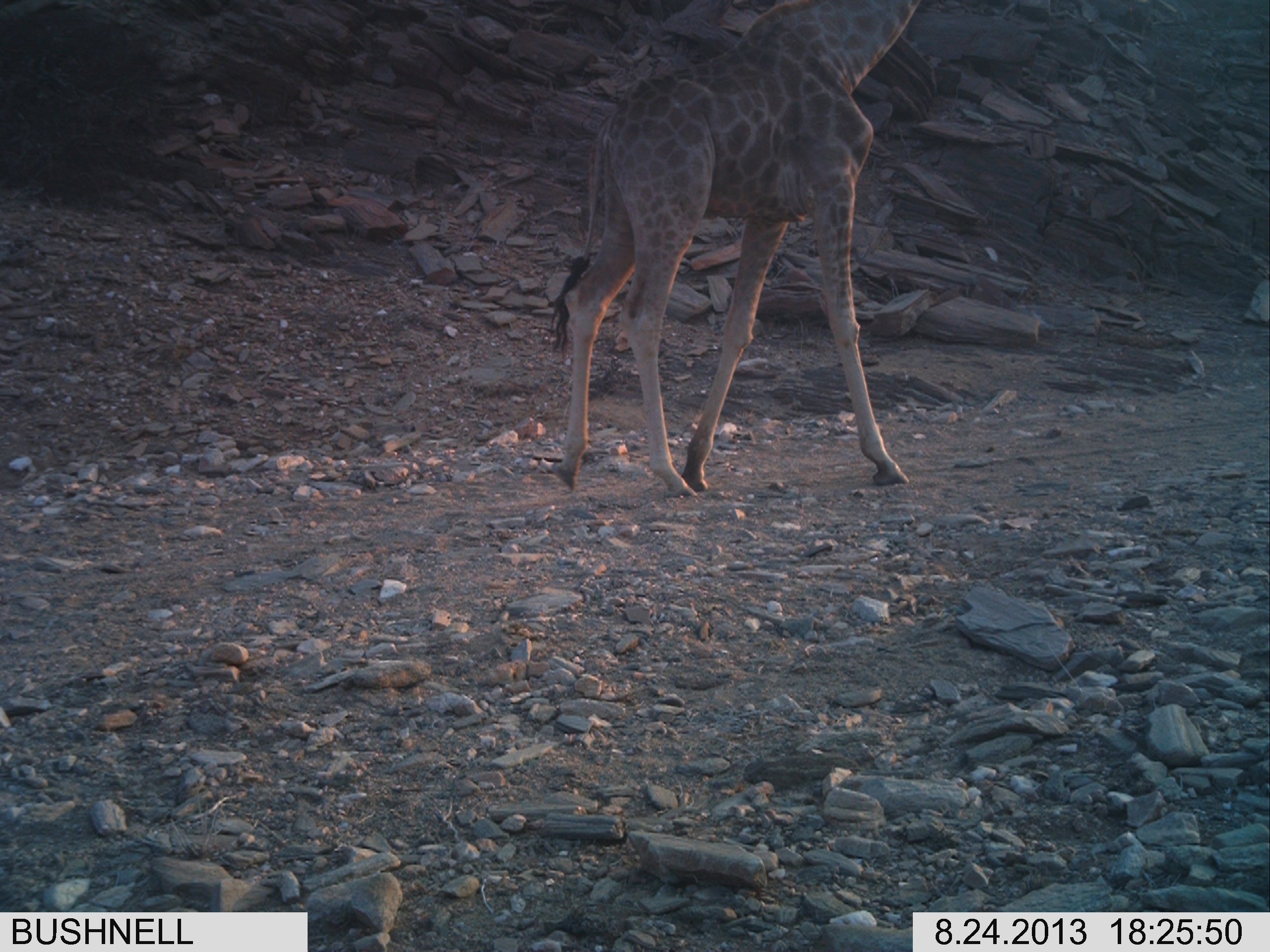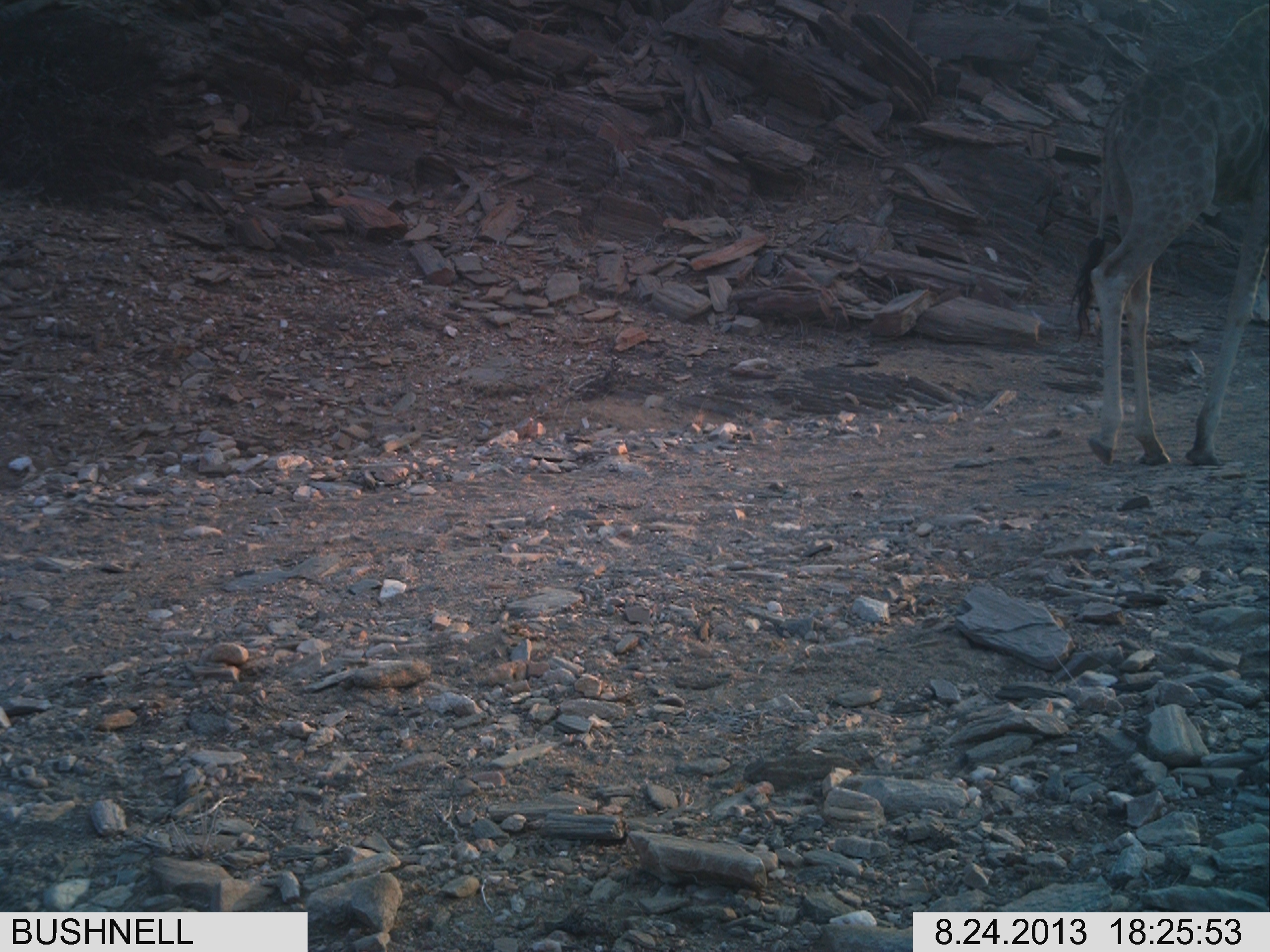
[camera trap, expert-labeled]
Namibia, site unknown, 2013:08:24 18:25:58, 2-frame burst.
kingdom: Animalia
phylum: Chordata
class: Mammalia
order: Artiodactyla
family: Giraffidae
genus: Giraffa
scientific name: Giraffa camelopardalis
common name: giraffe